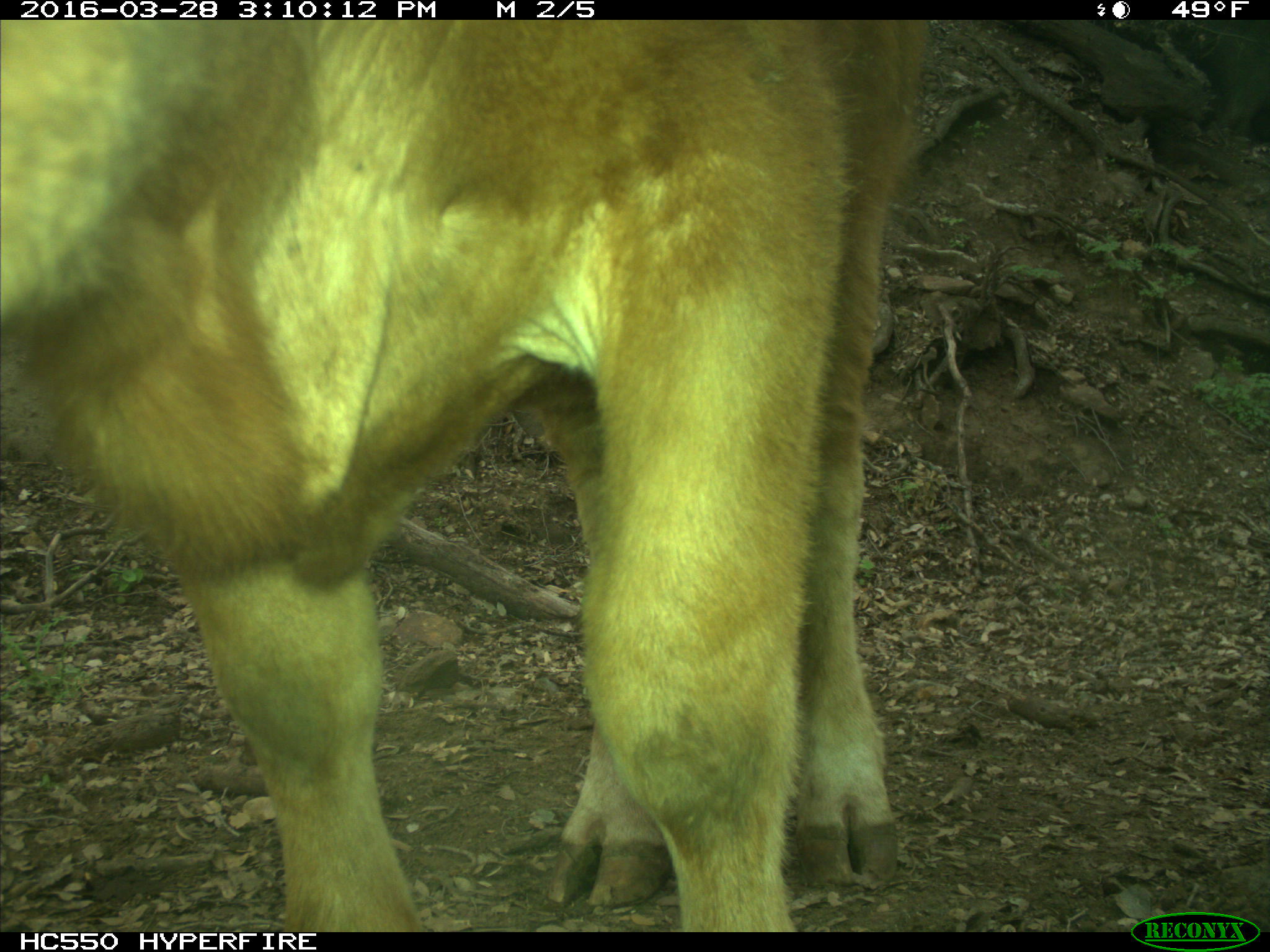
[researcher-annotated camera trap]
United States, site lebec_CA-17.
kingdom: Animalia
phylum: Chordata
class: Mammalia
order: Artiodactyla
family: Bovidae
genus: Bos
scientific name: Bos taurus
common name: domestic cow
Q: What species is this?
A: Bos taurus (domestic cow).